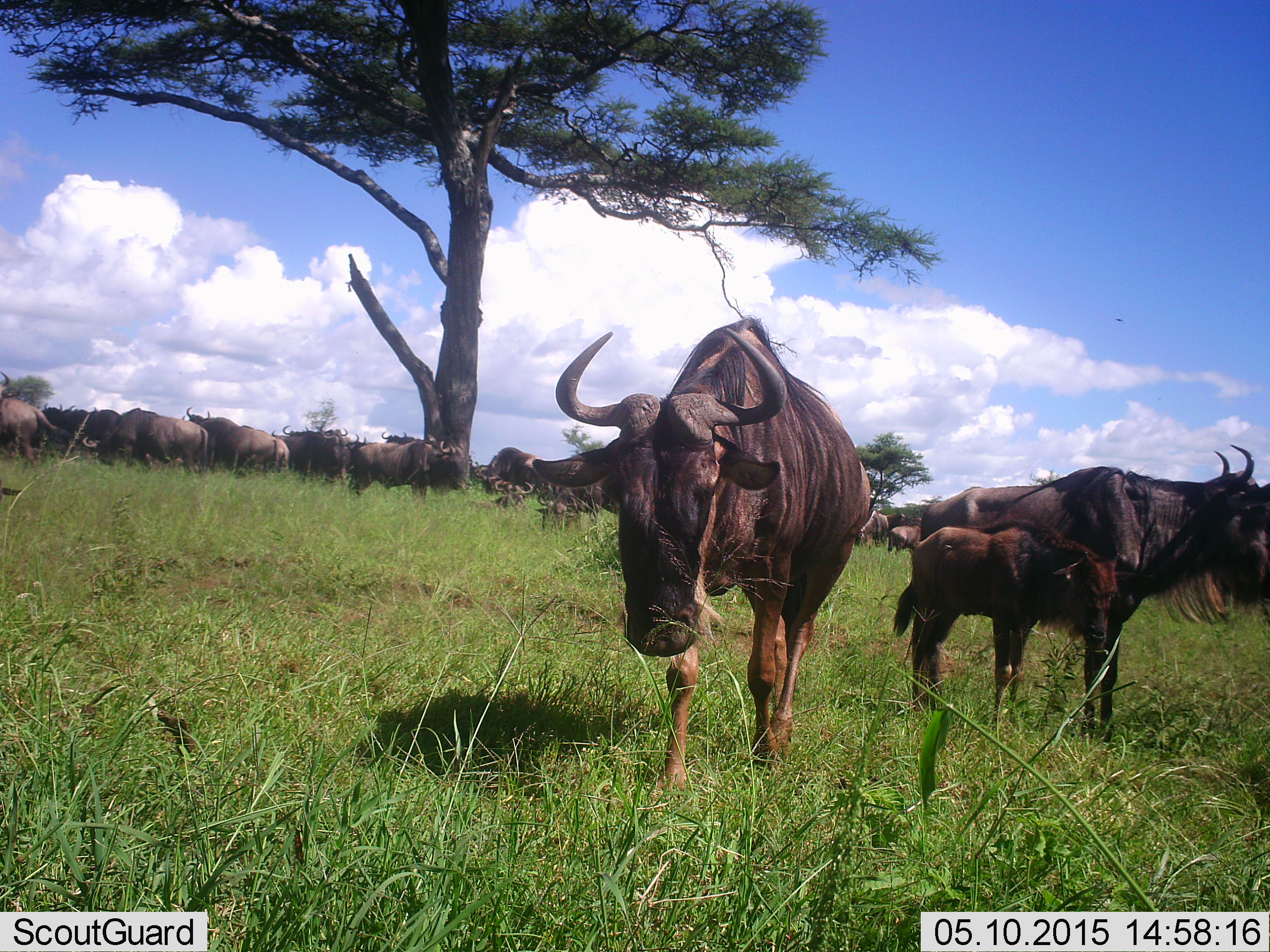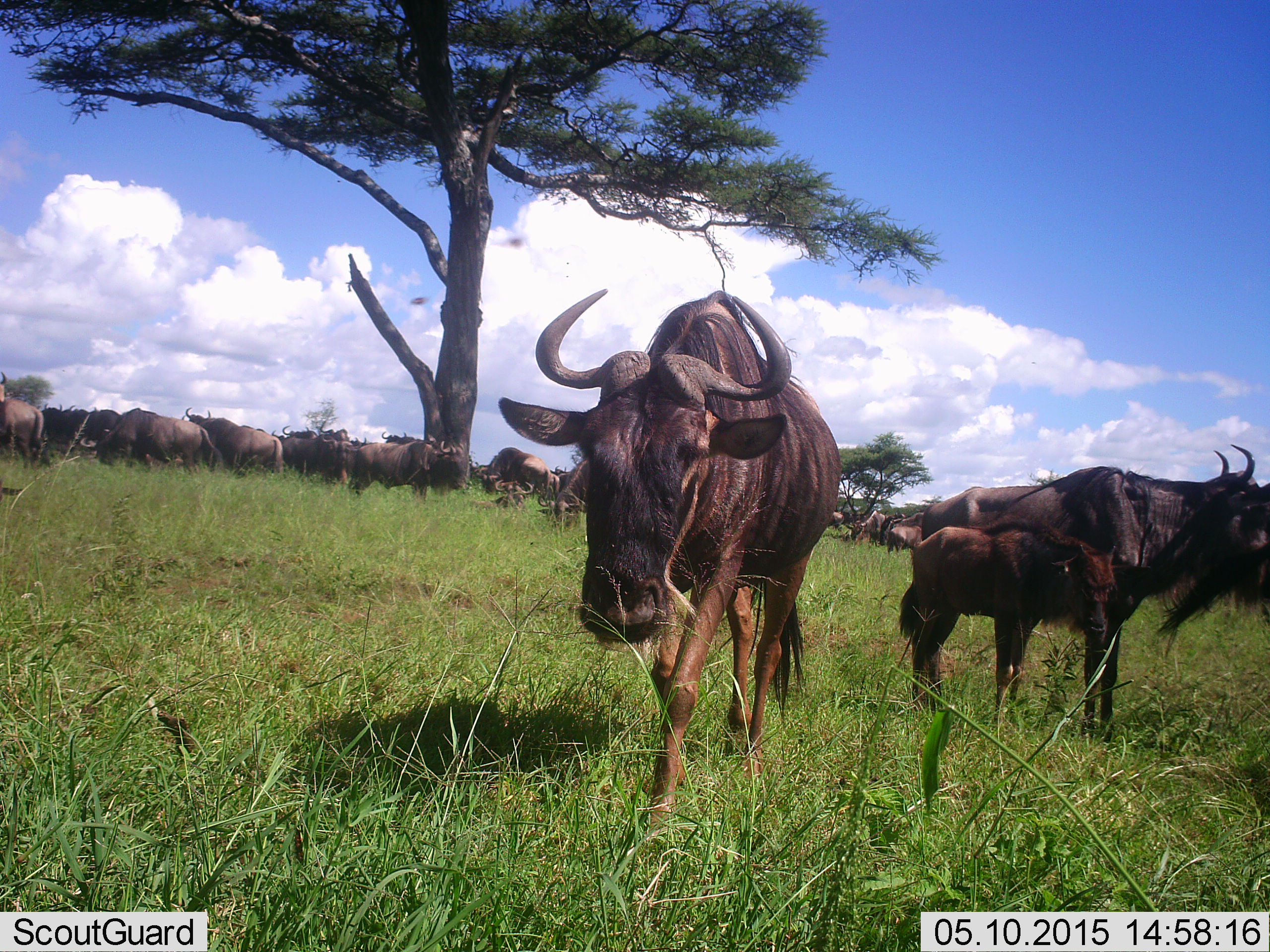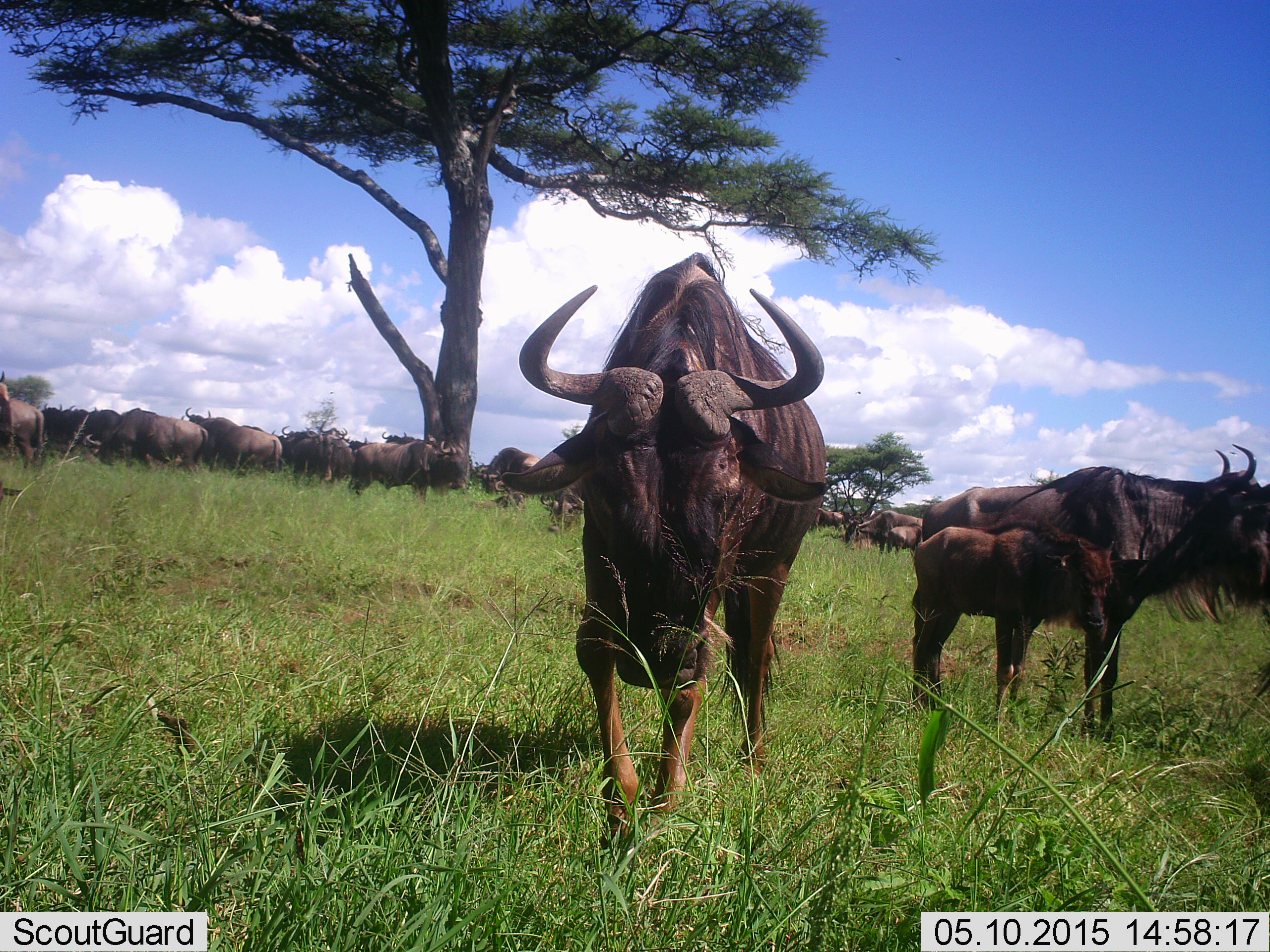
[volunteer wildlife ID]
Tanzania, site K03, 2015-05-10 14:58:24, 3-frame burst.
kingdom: Animalia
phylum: Chordata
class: Mammalia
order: Artiodactyla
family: Bovidae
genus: Connochaetes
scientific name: Connochaetes taurinus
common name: blue wildebeest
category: wildebeest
Wildebeest (blue wildebeest) (Connochaetes taurinus), count 11-50. Behavior (volunteer vote fractions): standing 100%, resting 20%, moving 70%, interacting 30%. Young present (vote fraction): 70%. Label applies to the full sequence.